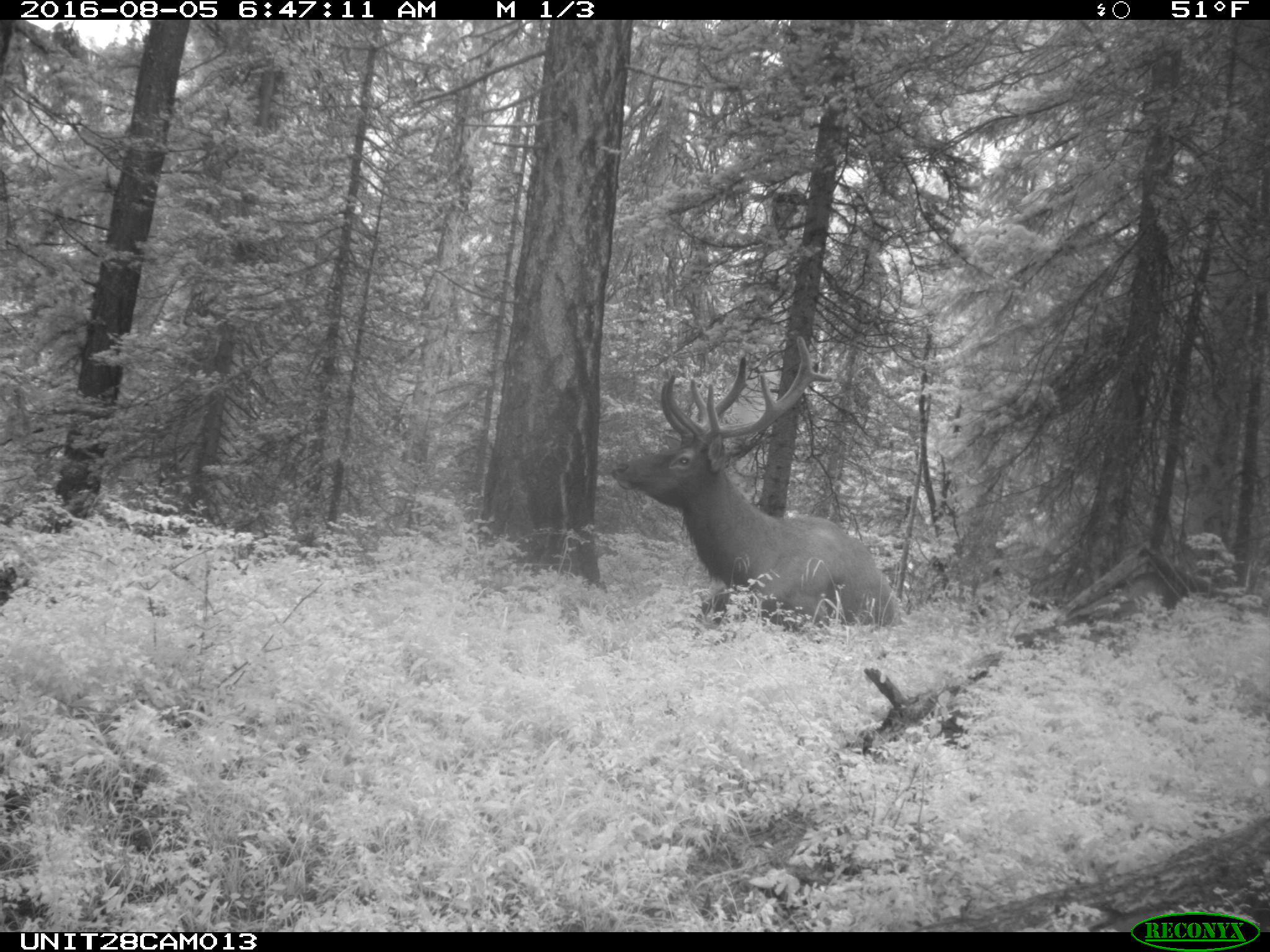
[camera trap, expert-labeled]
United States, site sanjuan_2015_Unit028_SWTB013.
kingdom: Animalia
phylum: Chordata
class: Mammalia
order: Artiodactyla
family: Cervidae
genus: Cervus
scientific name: Cervus elaphus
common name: red deer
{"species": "Cervus elaphus (red deer)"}